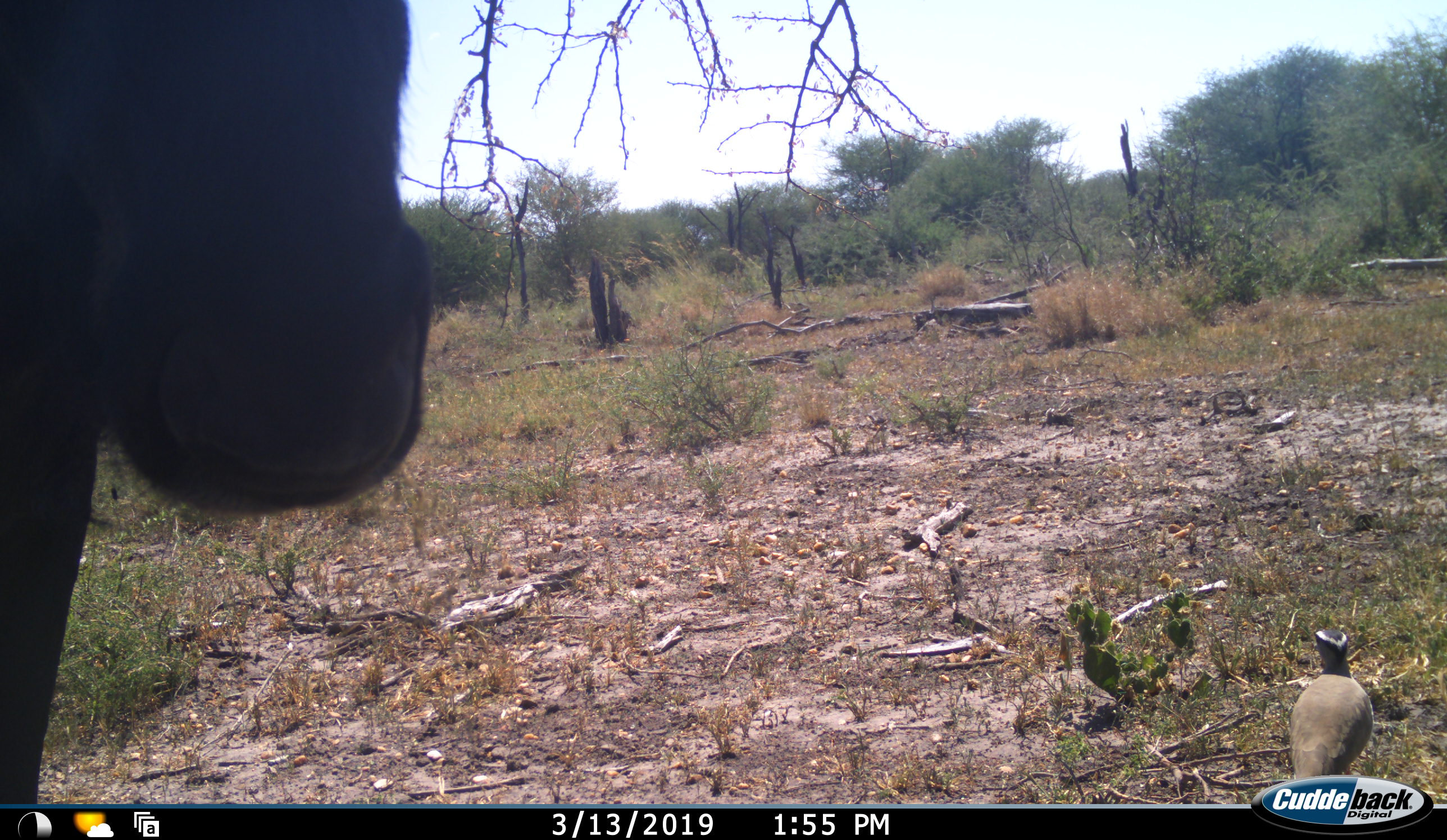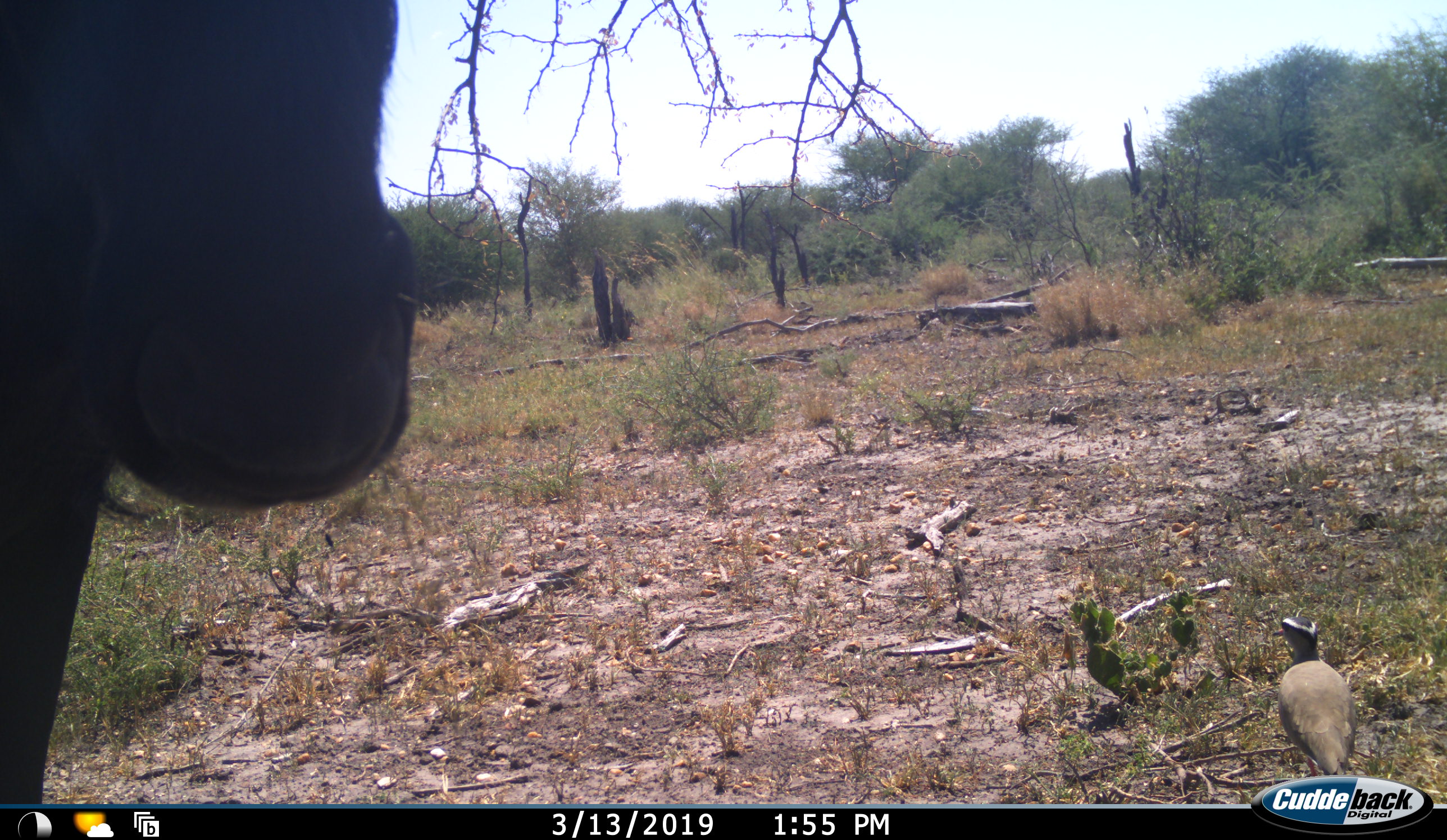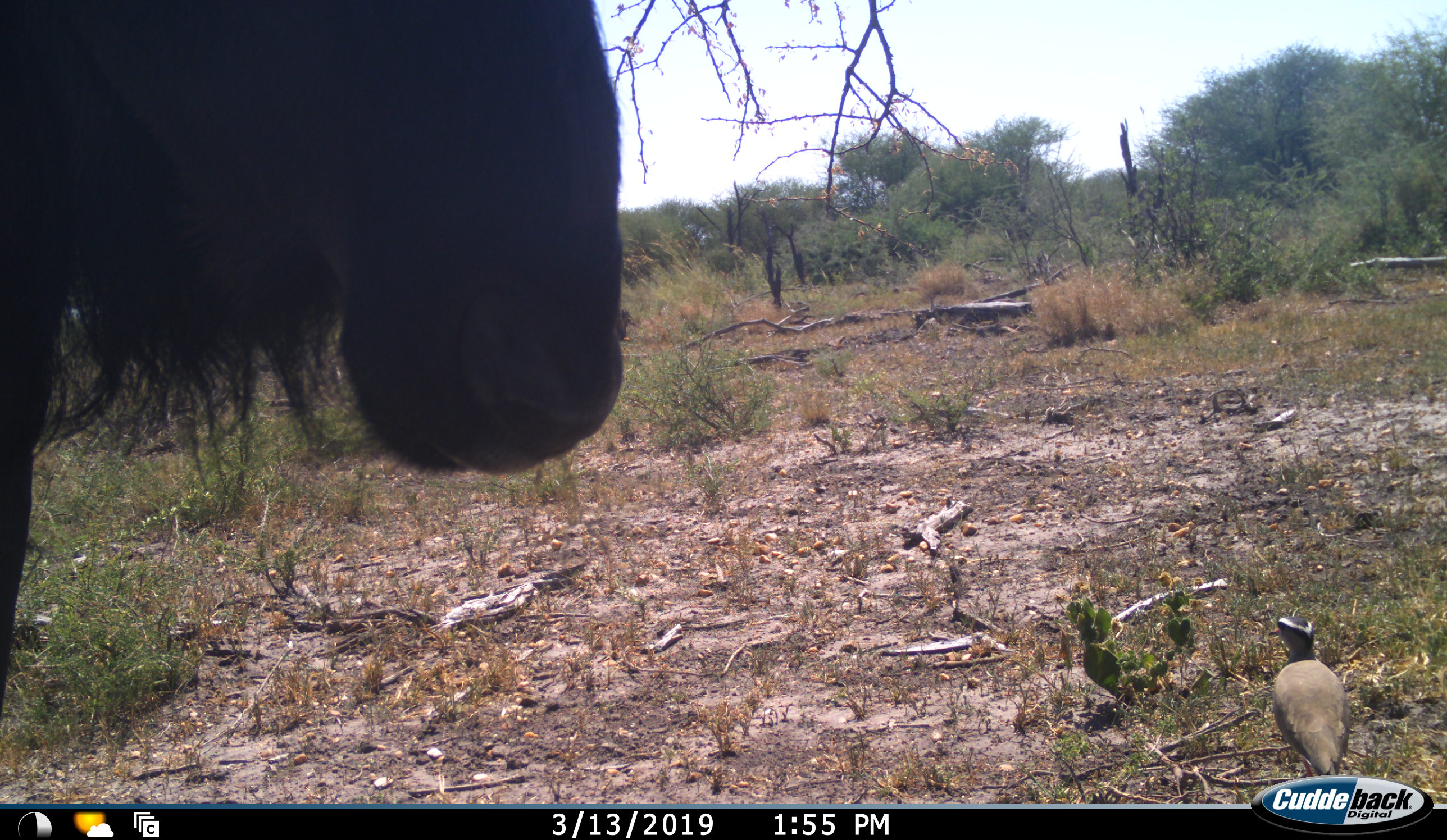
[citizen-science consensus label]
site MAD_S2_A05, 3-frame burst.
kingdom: Animalia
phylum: Chordata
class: Mammalia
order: Artiodactyla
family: Bovidae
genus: Connochaetes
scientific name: Connochaetes taurinus taurinus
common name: blue wildebeest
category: wildebeestblue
Wildebeestblue (blue wildebeest) (Connochaetes taurinus taurinus), count 1. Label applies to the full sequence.